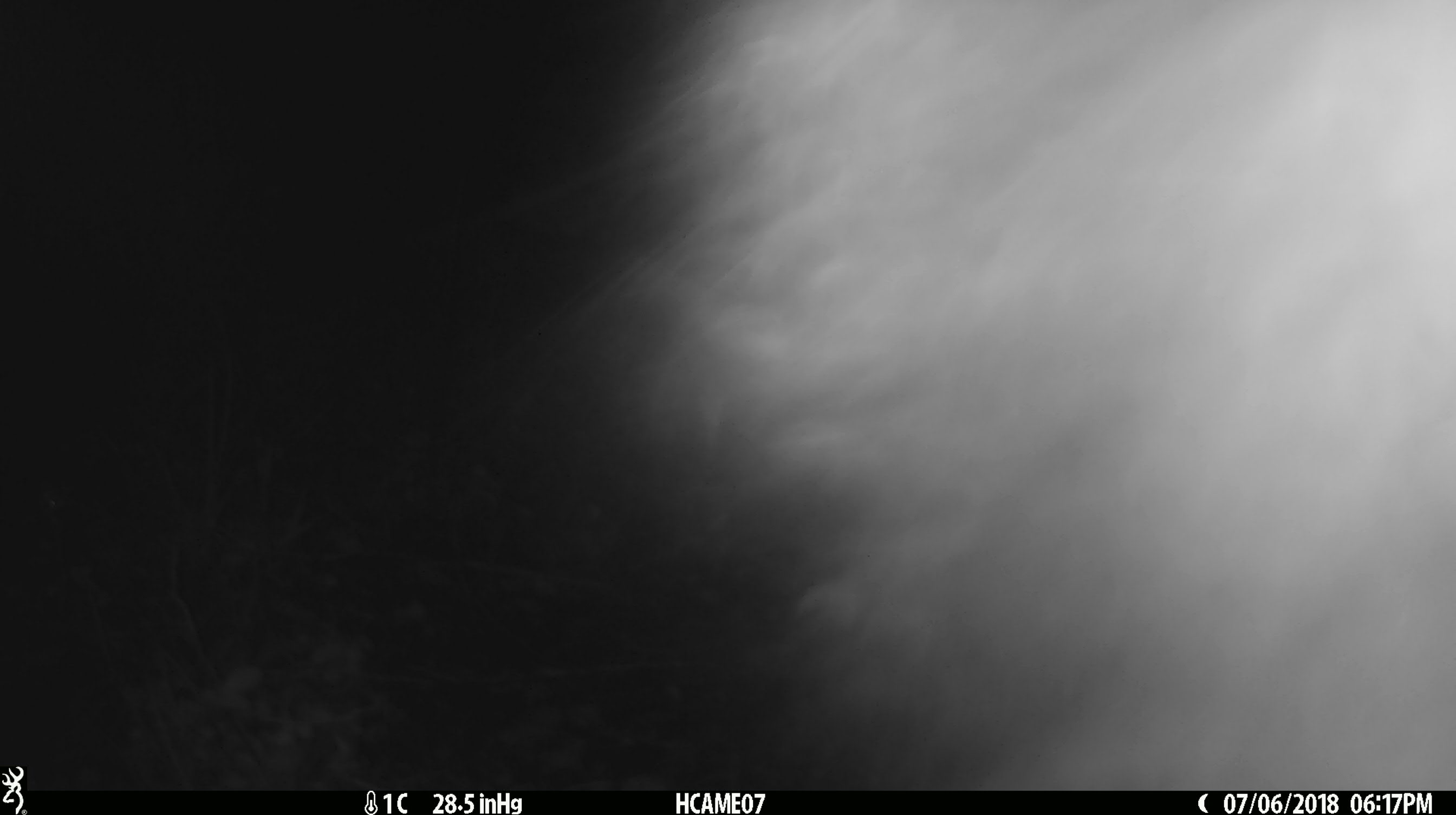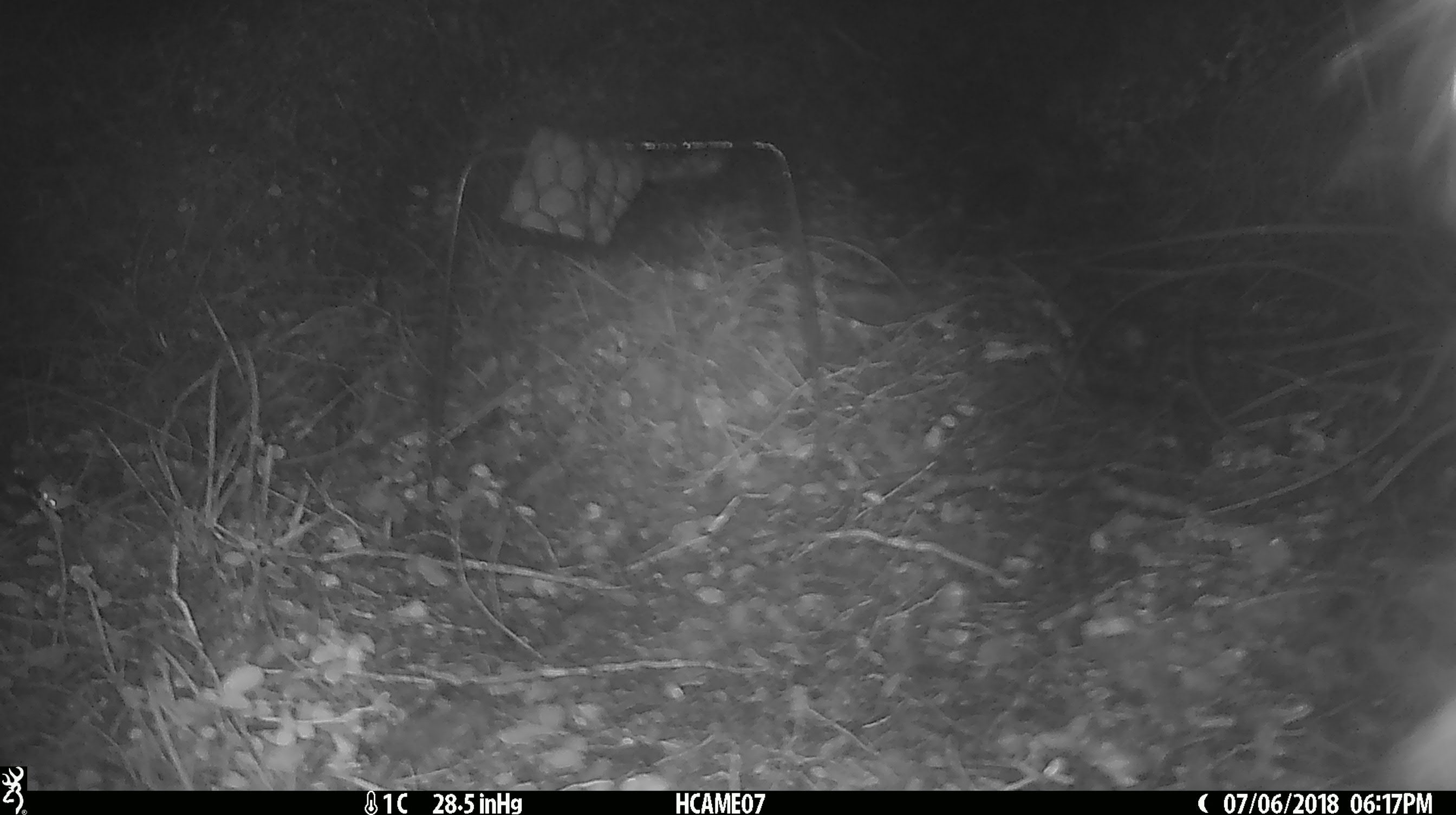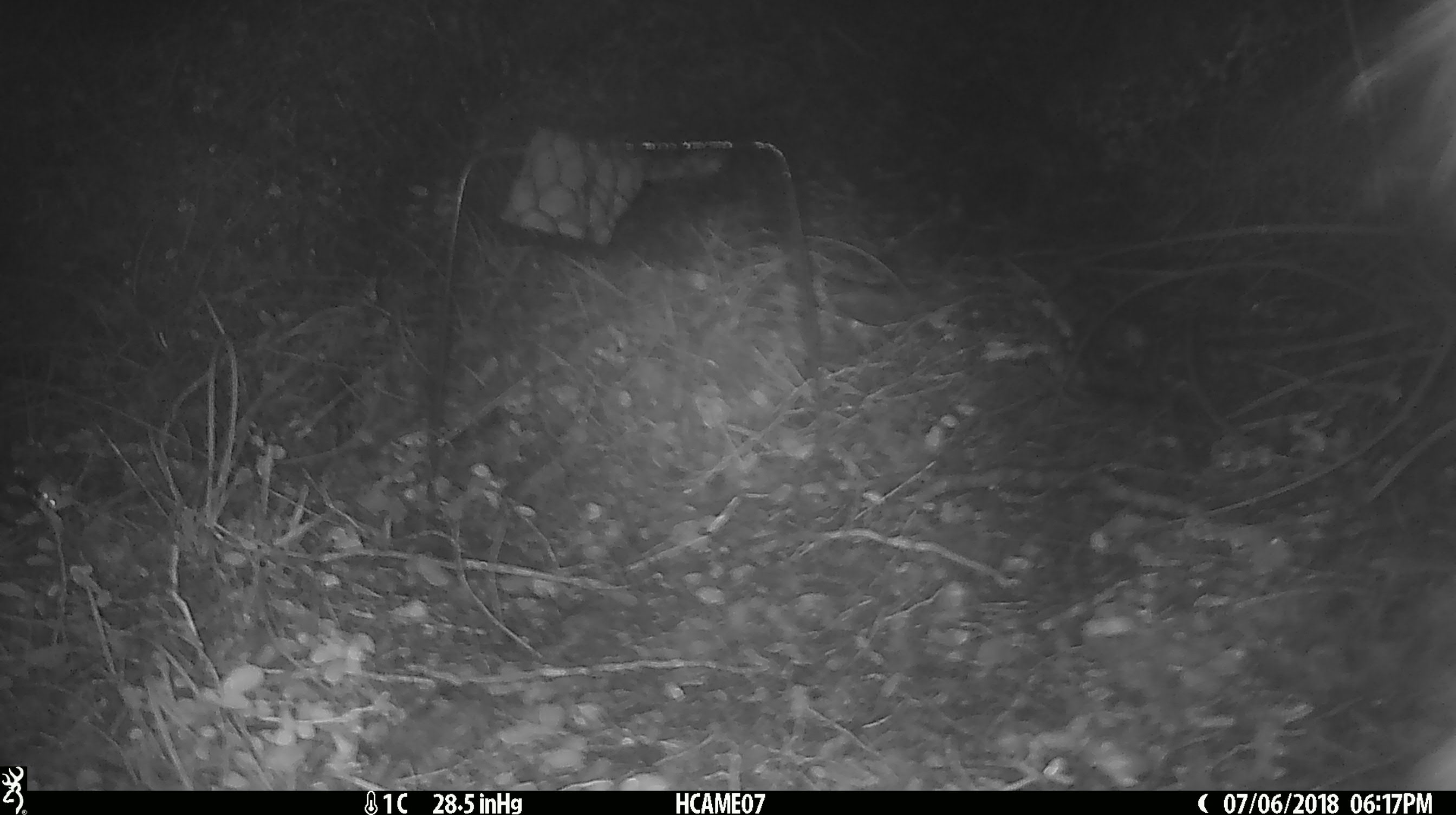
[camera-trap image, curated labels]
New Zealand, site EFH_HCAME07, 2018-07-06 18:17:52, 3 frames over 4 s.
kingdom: Animalia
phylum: Chordata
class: Mammalia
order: Diprotodontia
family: Phalangeridae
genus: Trichosurus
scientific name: Trichosurus vulpecula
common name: common brushtail possum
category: possum